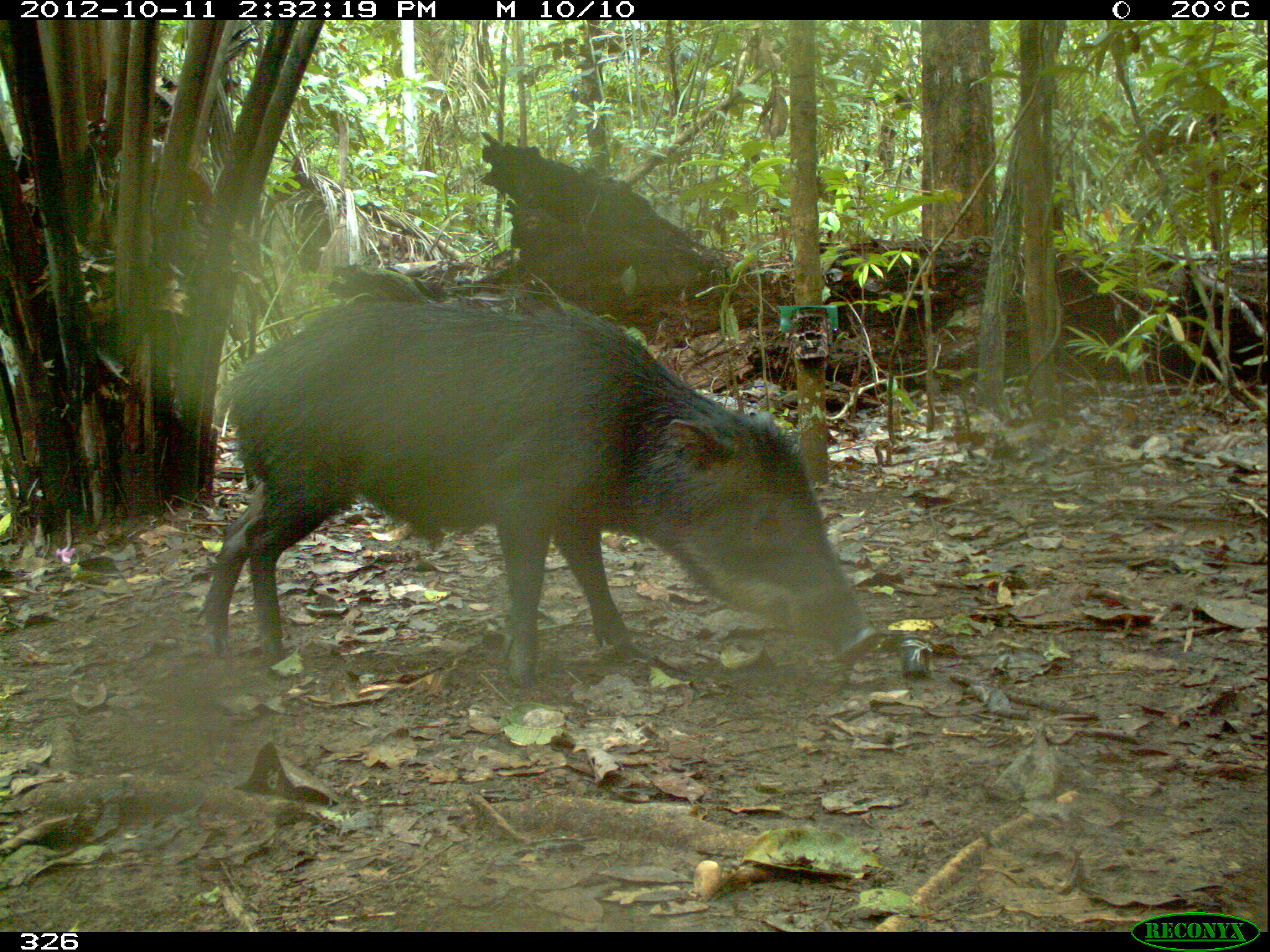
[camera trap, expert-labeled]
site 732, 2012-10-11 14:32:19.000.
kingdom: Animalia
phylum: Chordata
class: Mammalia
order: Artiodactyla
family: Tayassuidae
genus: Tayassu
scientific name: Tayassu pecari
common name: white-lipped peccary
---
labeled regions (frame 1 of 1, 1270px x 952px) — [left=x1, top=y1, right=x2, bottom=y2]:
tayassu pecari: [left=194, top=304, right=878, bottom=687]